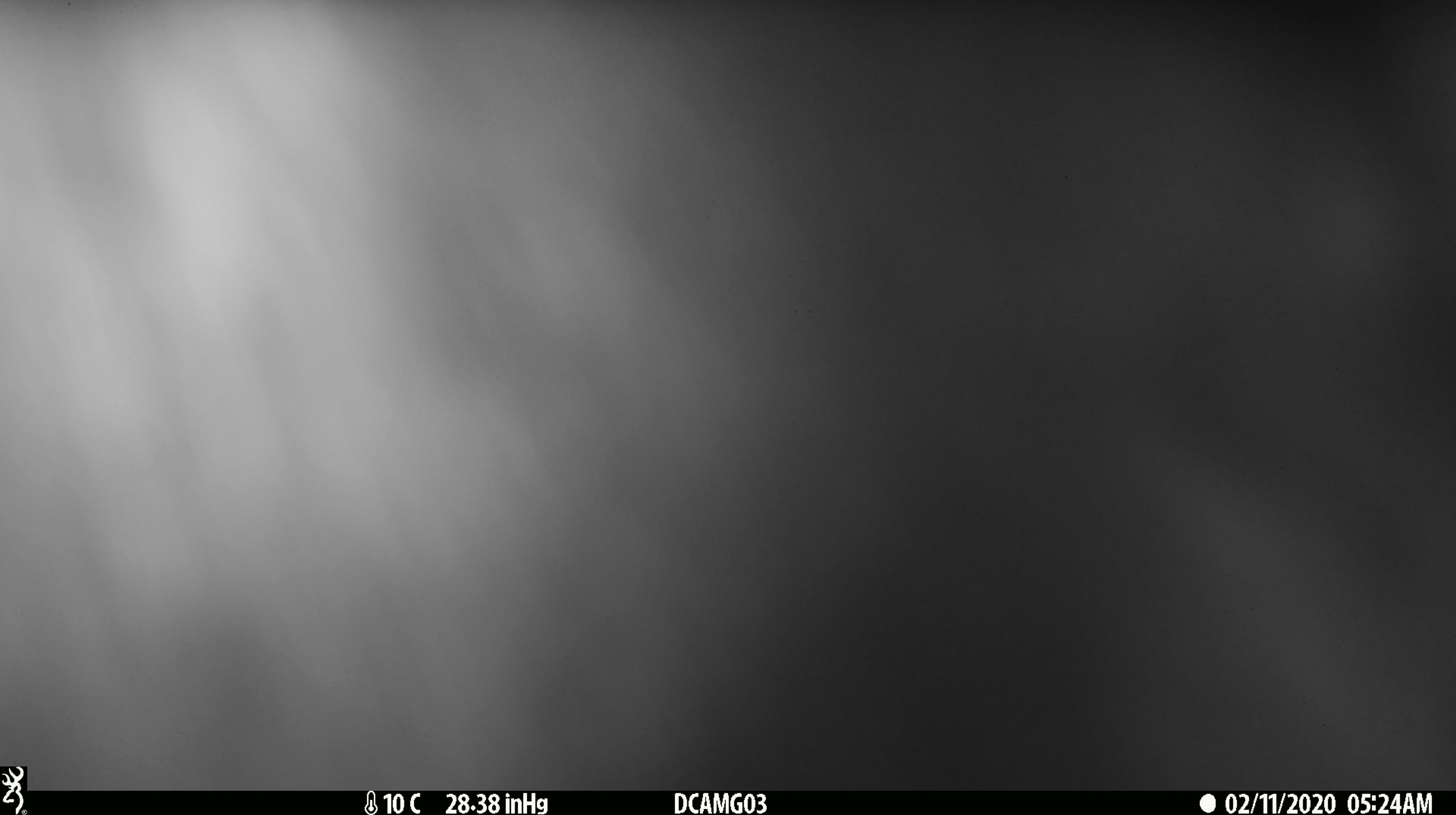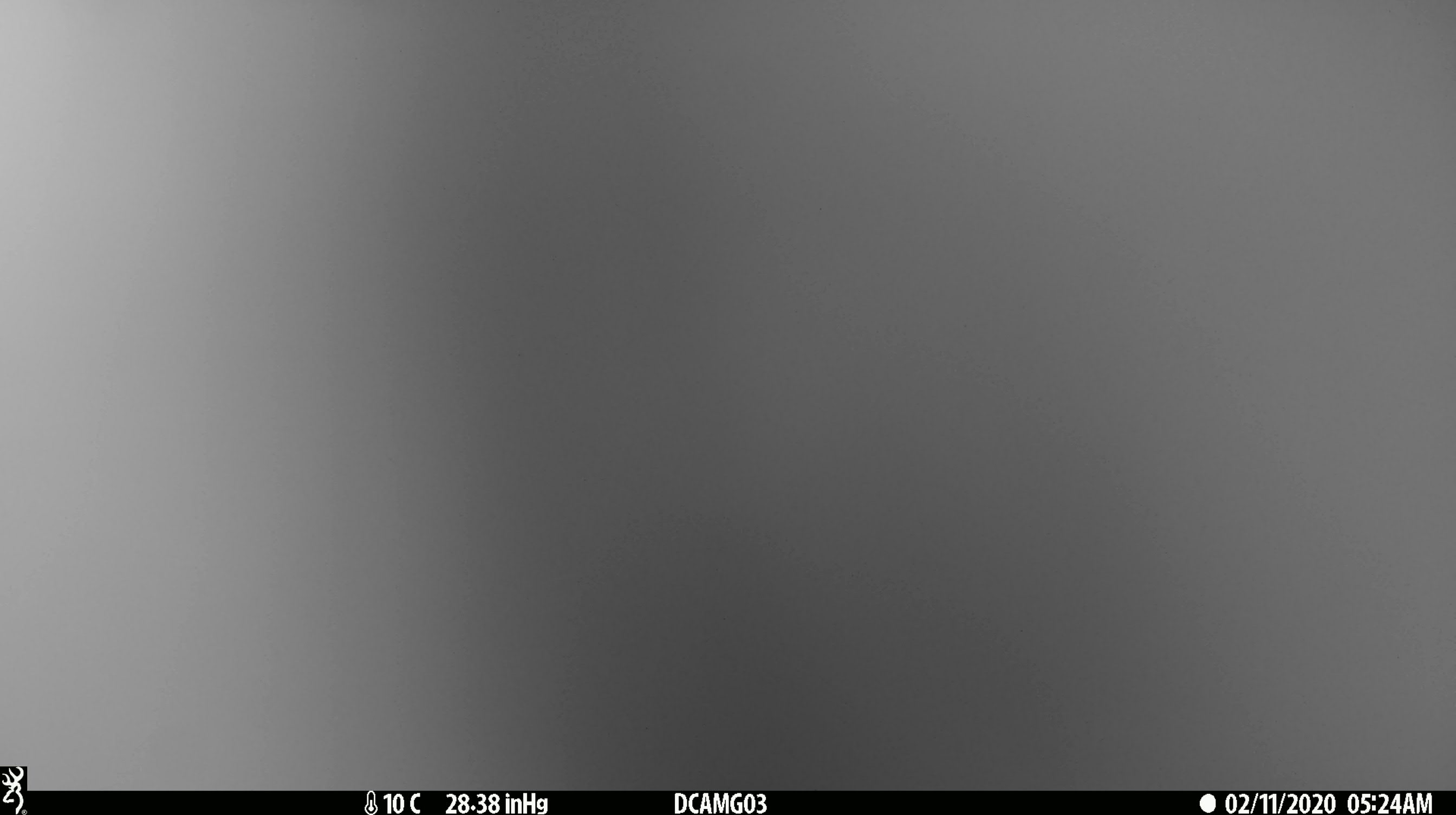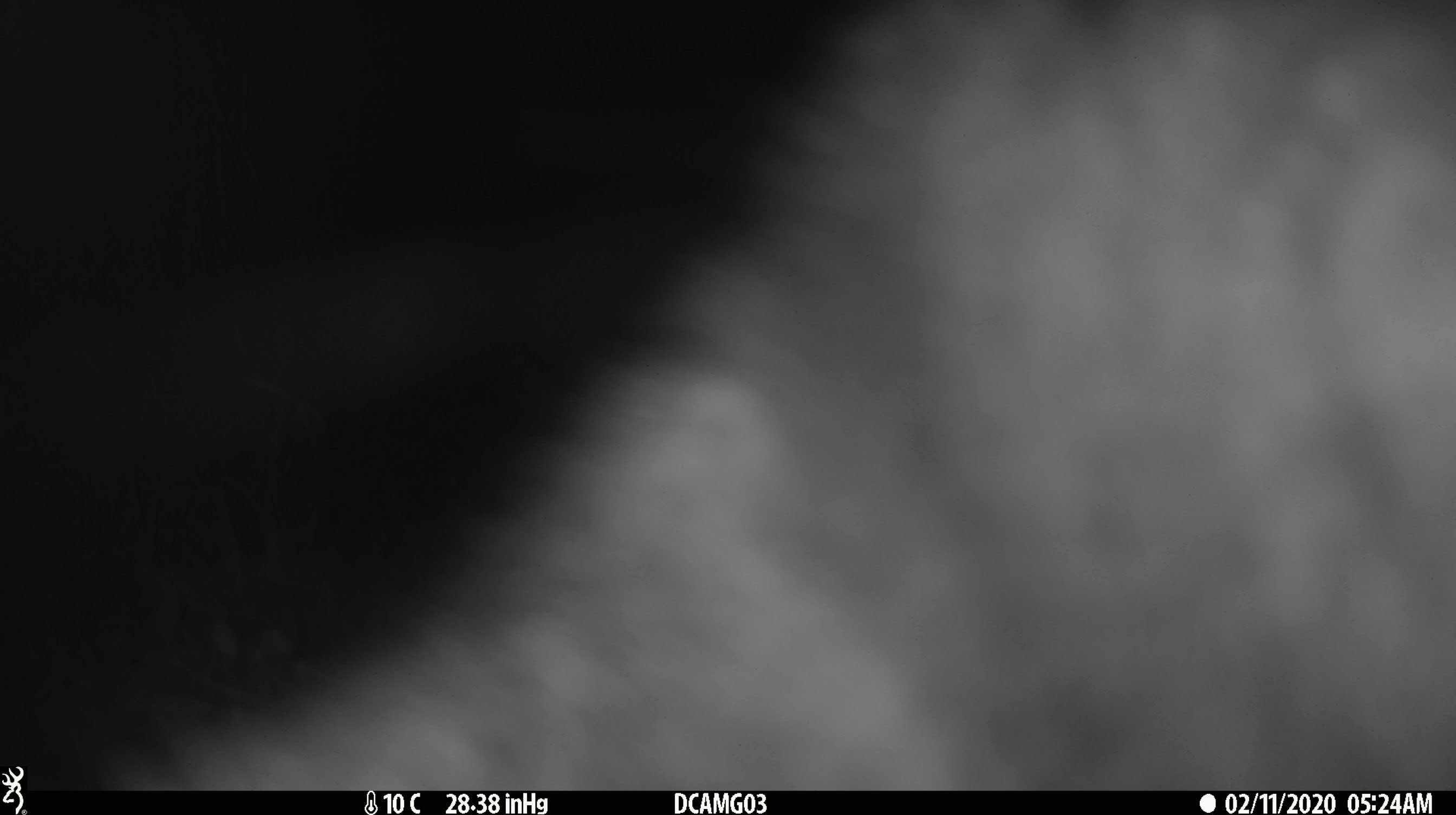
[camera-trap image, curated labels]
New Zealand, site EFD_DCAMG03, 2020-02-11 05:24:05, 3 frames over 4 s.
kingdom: Animalia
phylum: Chordata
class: Mammalia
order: Diprotodontia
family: Phalangeridae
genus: Trichosurus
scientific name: Trichosurus vulpecula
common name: common brushtail possum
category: possum